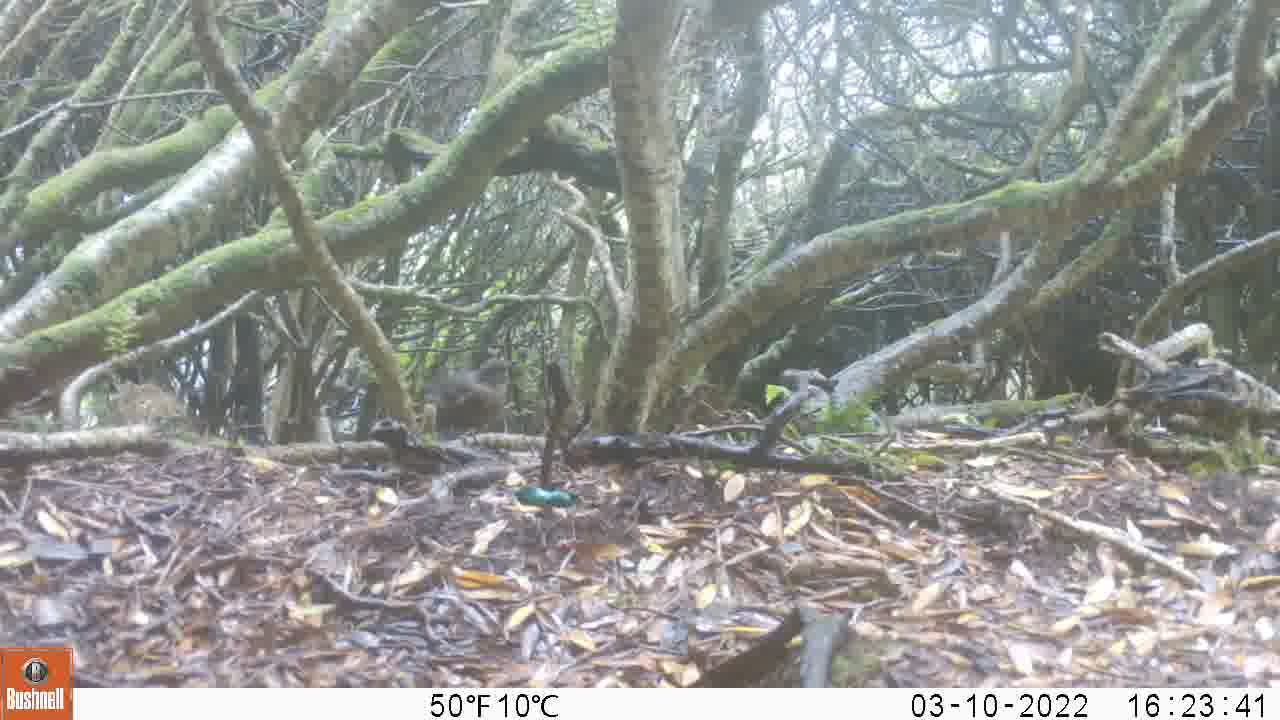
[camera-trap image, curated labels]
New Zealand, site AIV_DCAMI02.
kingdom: Animalia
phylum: Chordata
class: Aves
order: Passeriformes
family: Turdidae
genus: Turdus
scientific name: Turdus merula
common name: eurasian blackbird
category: blackbird